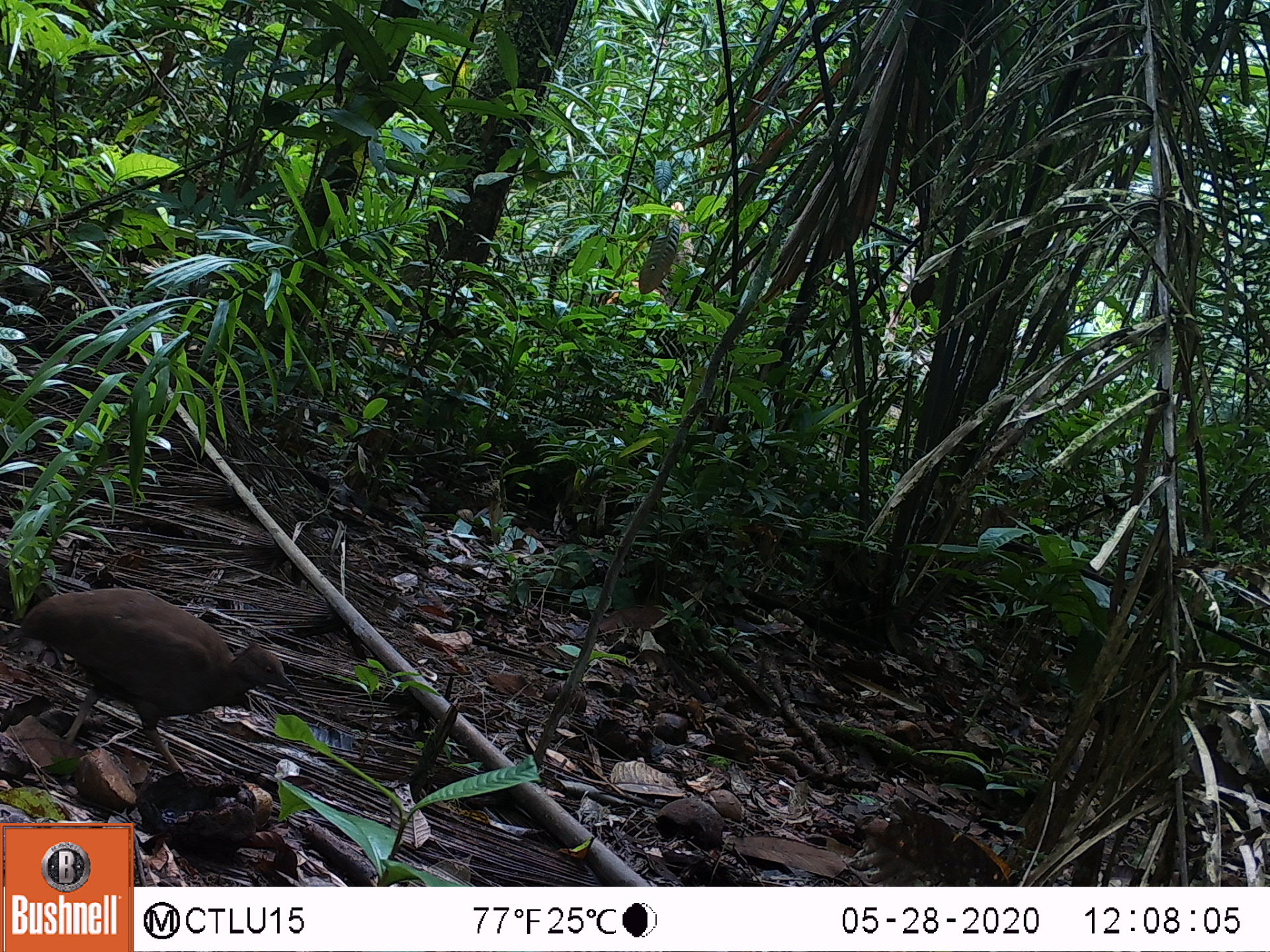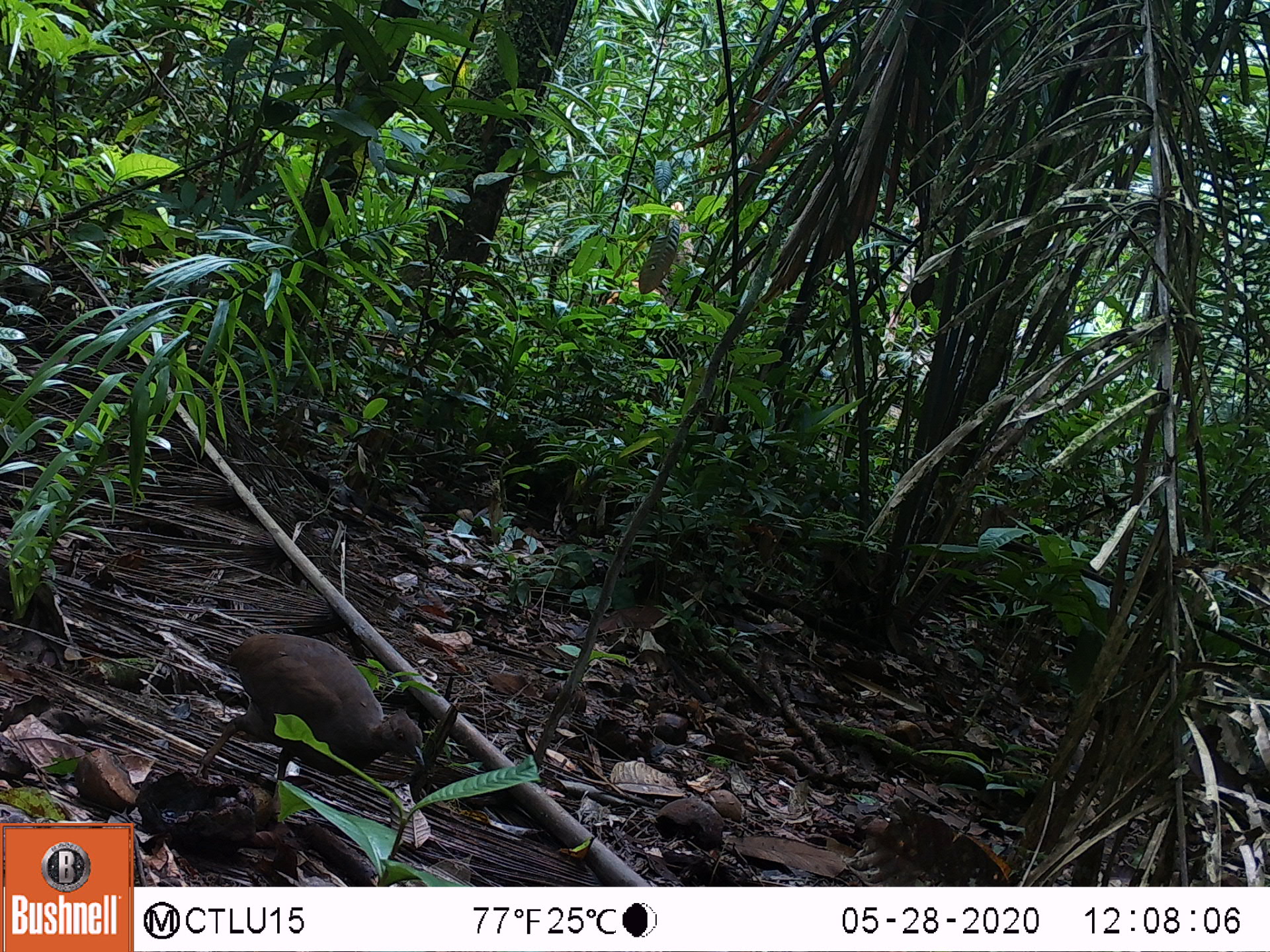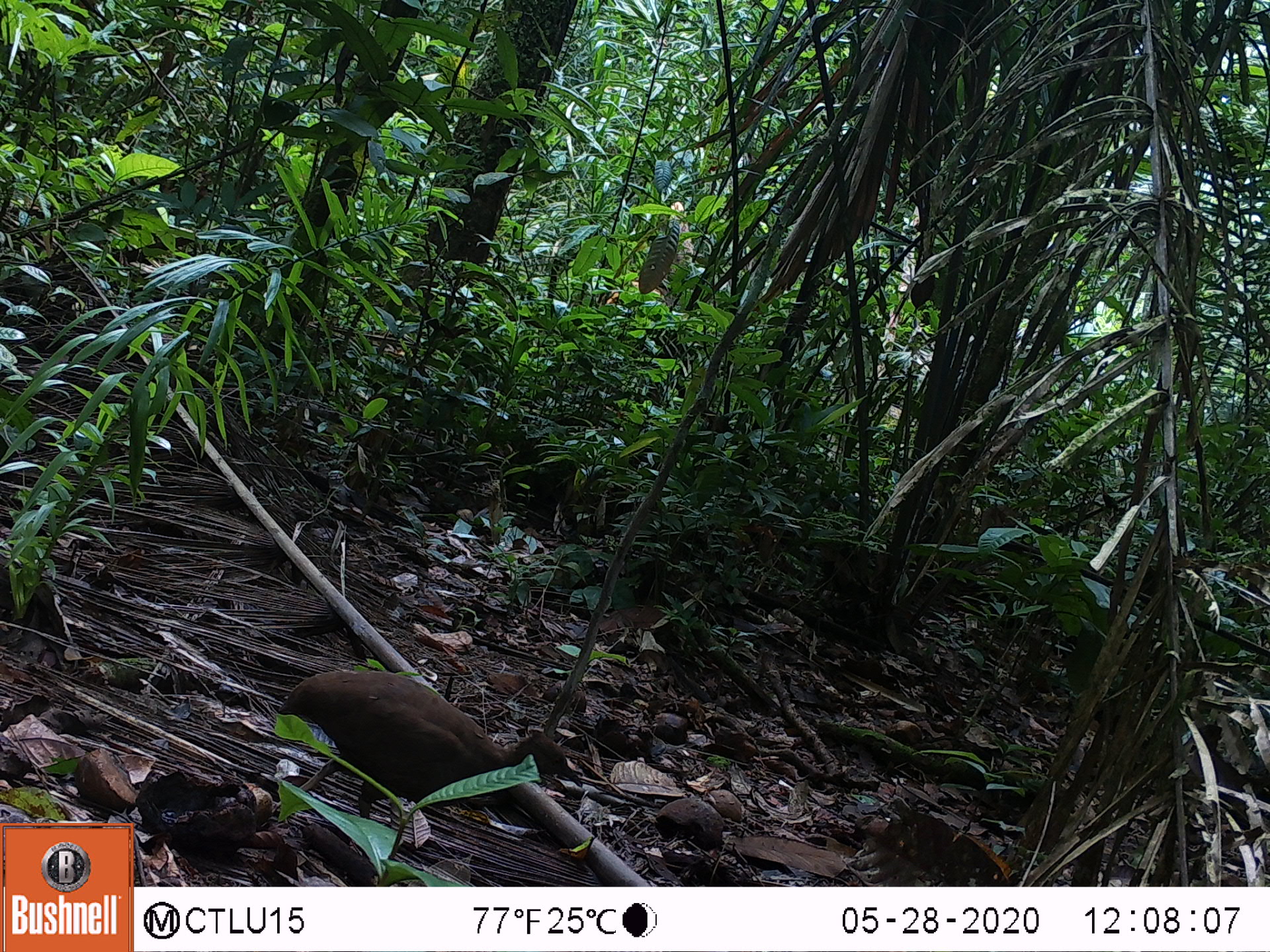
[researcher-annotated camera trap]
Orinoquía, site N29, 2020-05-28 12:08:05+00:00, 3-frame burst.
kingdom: Animalia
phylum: Chordata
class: Aves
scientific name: Aves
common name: bird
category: unknown bird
Unknown bird (bird) (Aves).